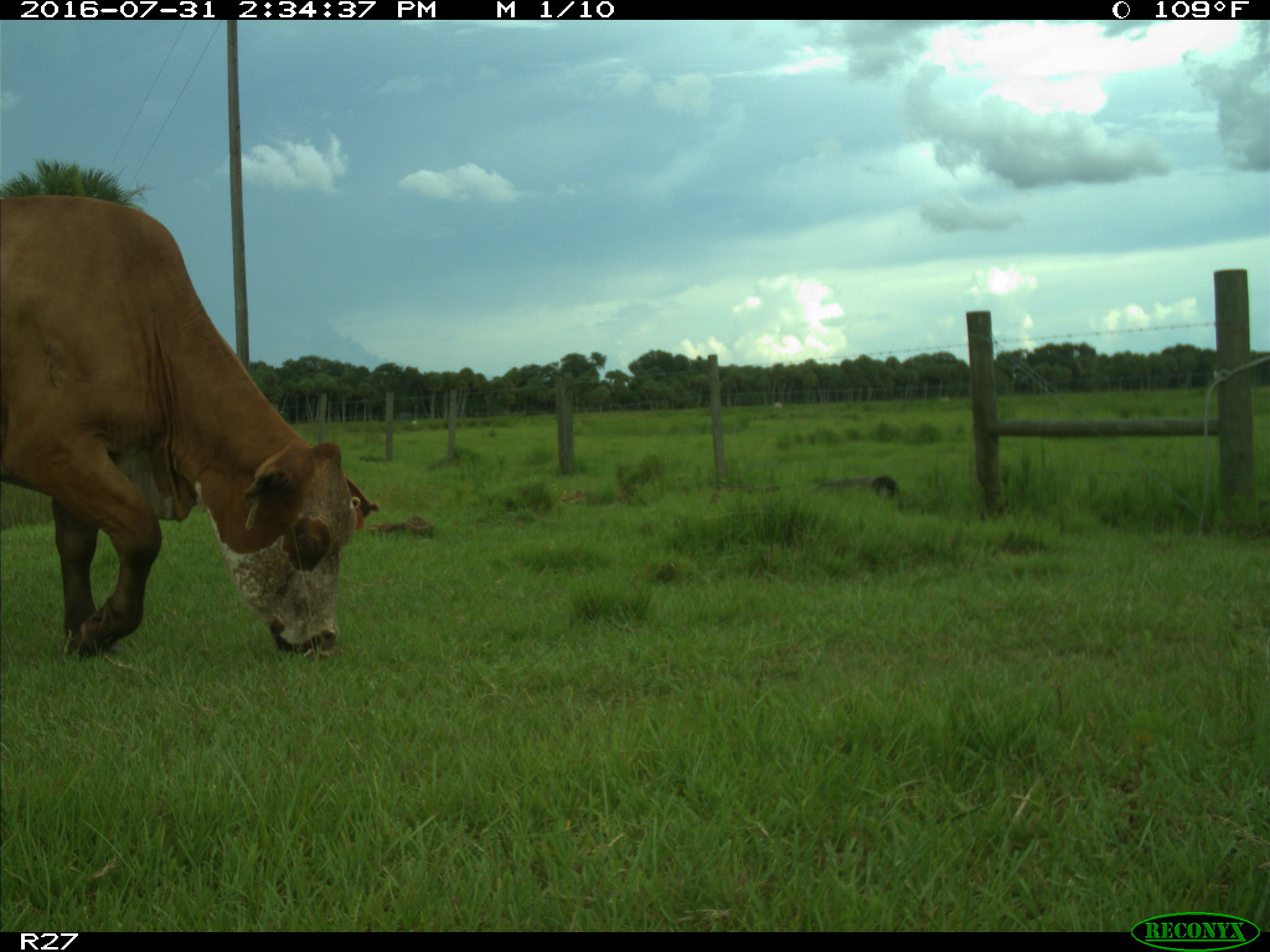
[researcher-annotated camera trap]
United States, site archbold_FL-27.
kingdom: Animalia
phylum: Chordata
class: Mammalia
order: Artiodactyla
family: Bovidae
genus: Bos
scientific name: Bos taurus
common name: domestic cow